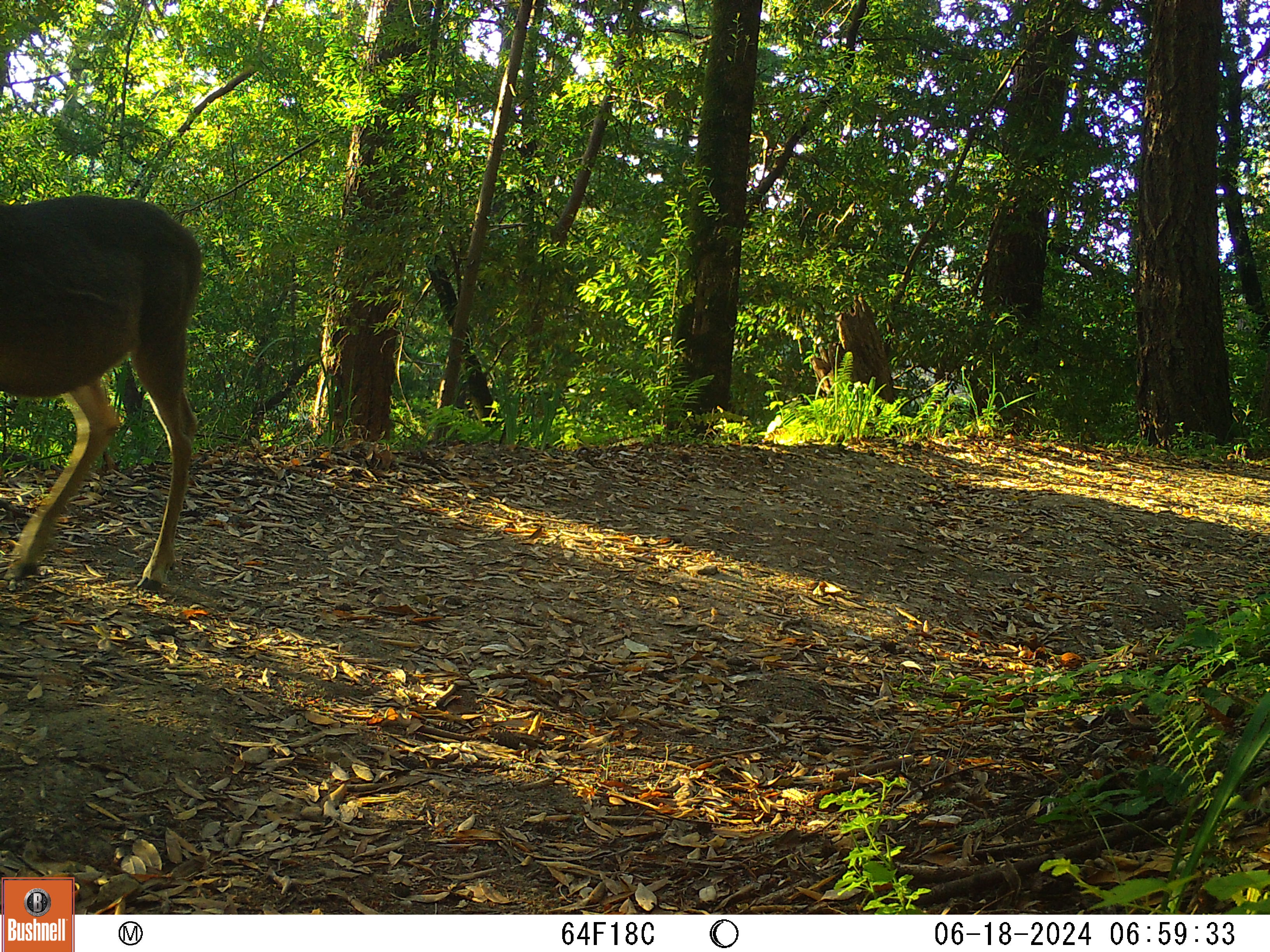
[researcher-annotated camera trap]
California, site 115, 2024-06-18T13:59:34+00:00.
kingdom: Animalia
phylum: Chordata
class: Mammalia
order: Artiodactyla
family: Cervidae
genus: Odocoileus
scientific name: Odocoileus hemionus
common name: mule deer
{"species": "mule deer (Odocoileus hemionus)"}